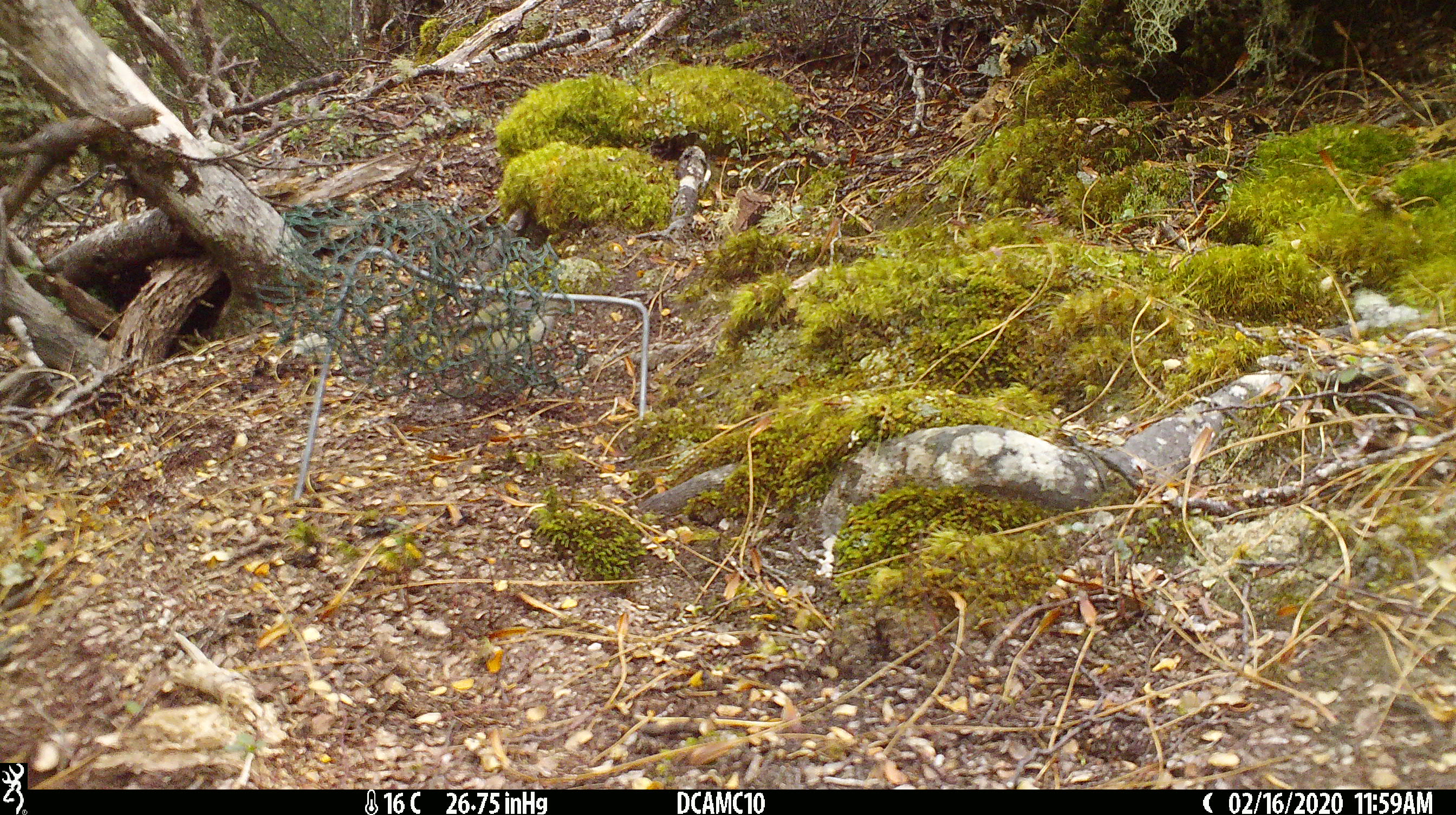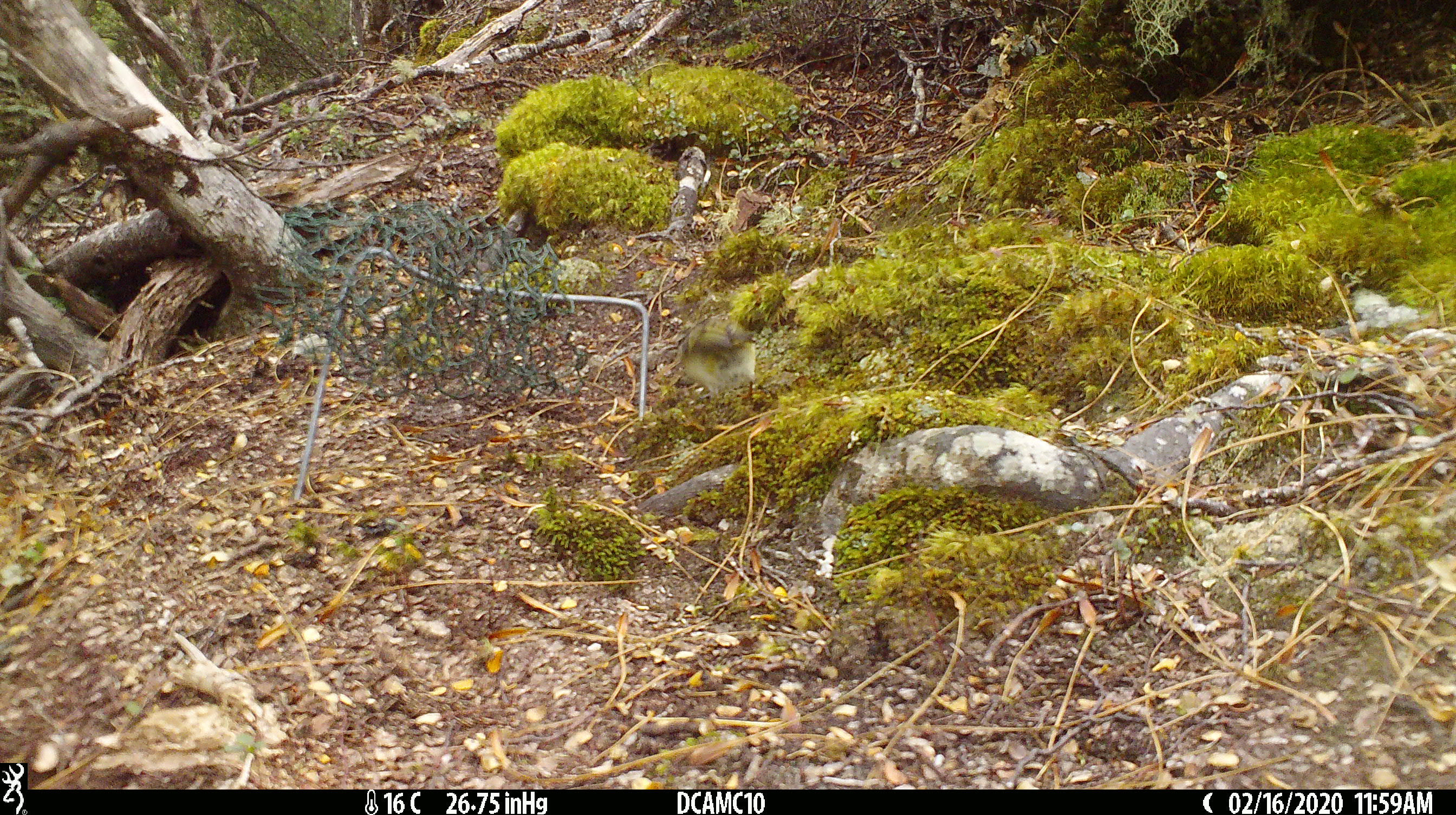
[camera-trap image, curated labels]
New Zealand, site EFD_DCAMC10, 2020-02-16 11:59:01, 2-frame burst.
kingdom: Animalia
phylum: Chordata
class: Aves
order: Passeriformes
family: Acanthisittidae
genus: Acanthisitta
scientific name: Acanthisitta chloris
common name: rifleman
Rifleman (Acanthisitta chloris).